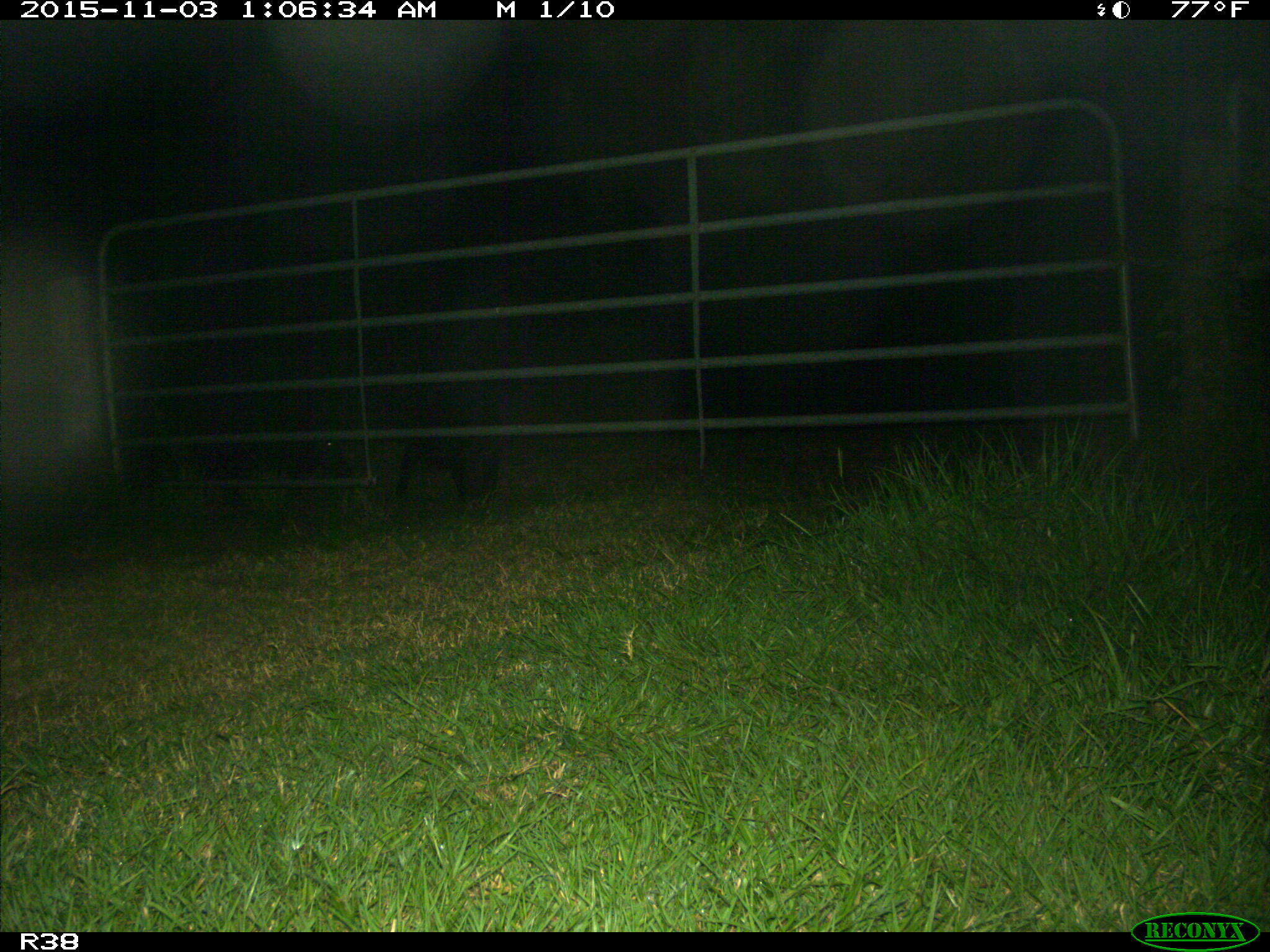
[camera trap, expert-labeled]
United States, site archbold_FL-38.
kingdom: Animalia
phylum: Chordata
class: Mammalia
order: Artiodactyla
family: Suidae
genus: Sus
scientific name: Sus scrofa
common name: wild boar